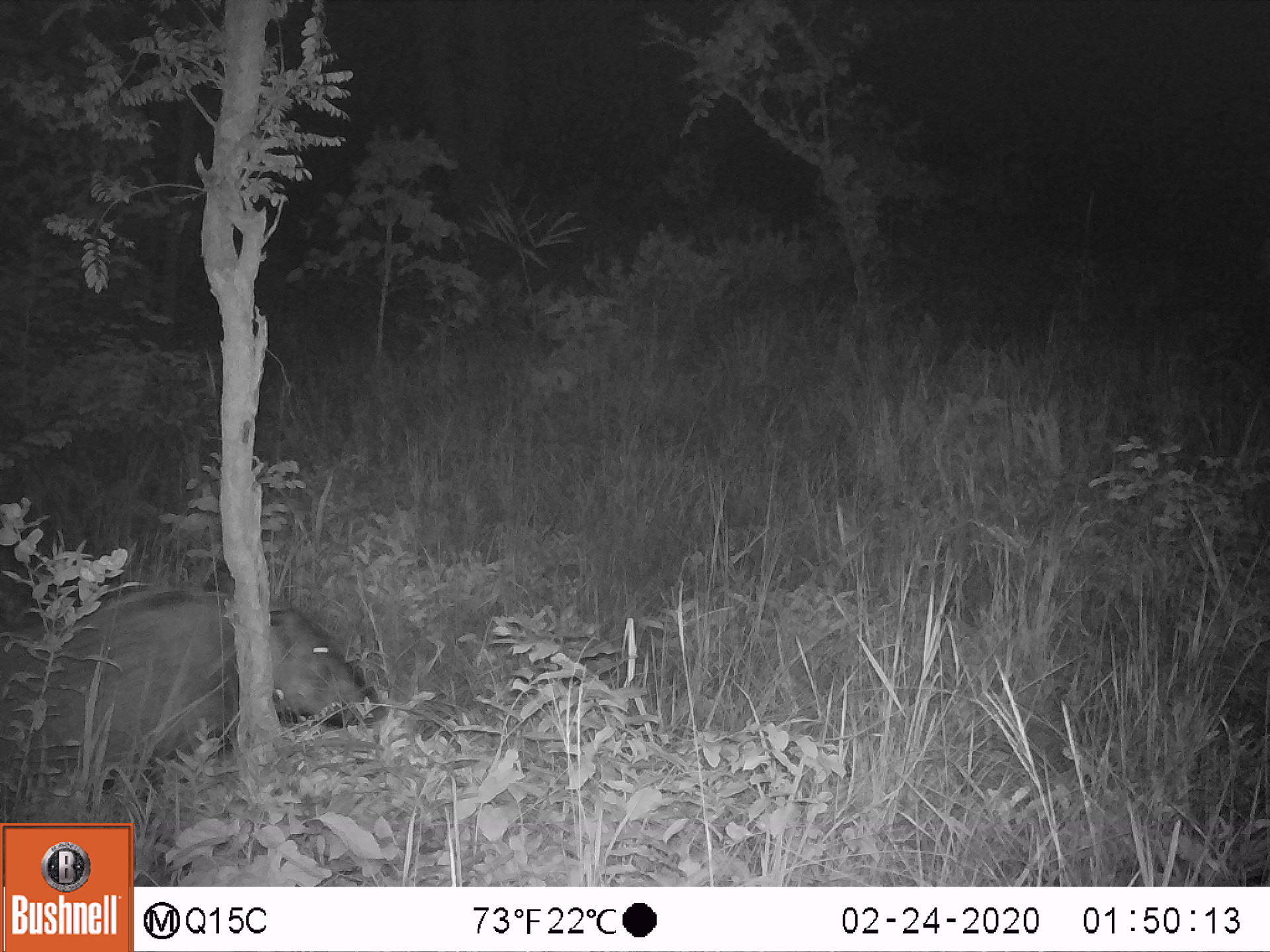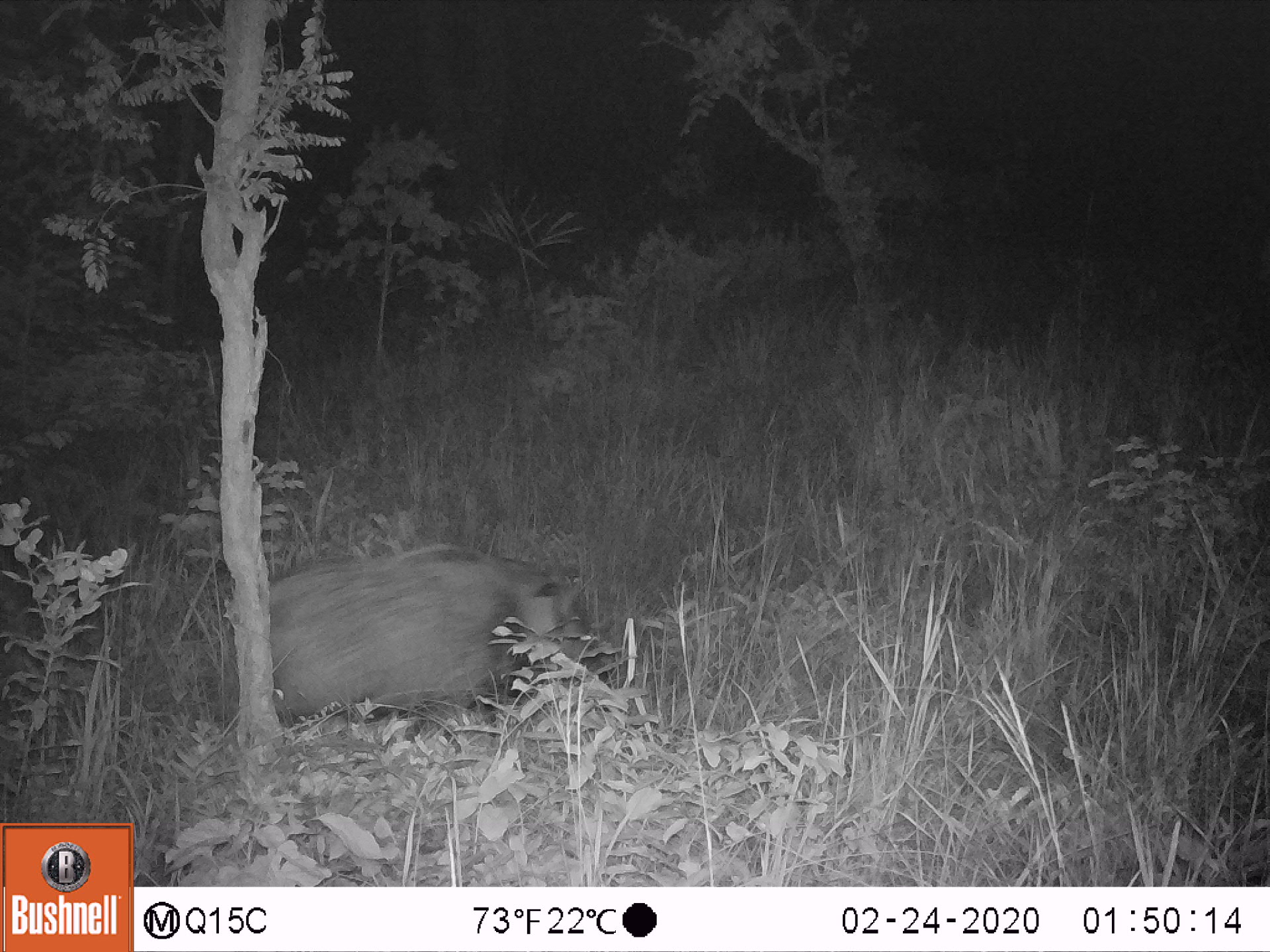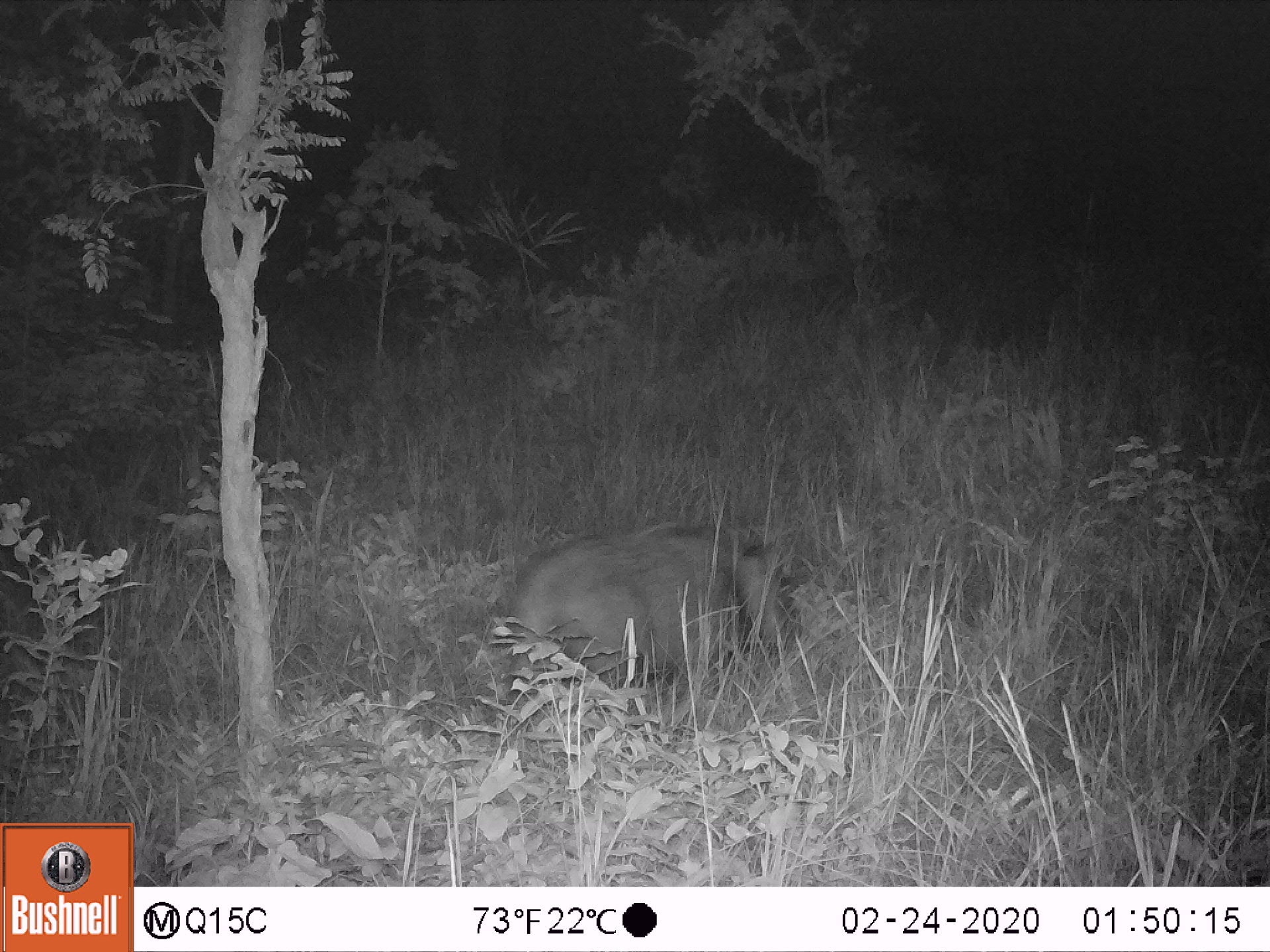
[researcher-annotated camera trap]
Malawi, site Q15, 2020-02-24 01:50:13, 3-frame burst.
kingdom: Animalia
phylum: Chordata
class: Mammalia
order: Artiodactyla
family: Suidae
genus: Potamochoerus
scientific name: Potamochoerus larvatus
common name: bushpig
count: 1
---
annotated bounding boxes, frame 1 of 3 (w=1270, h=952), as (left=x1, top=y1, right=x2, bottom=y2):
bushpig: (left=1, top=583, right=371, bottom=792)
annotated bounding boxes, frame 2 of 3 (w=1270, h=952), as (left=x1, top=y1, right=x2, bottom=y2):
bushpig: (left=274, top=537, right=604, bottom=725)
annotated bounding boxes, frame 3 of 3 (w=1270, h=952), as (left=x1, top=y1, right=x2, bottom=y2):
bushpig: (left=504, top=517, right=799, bottom=698)